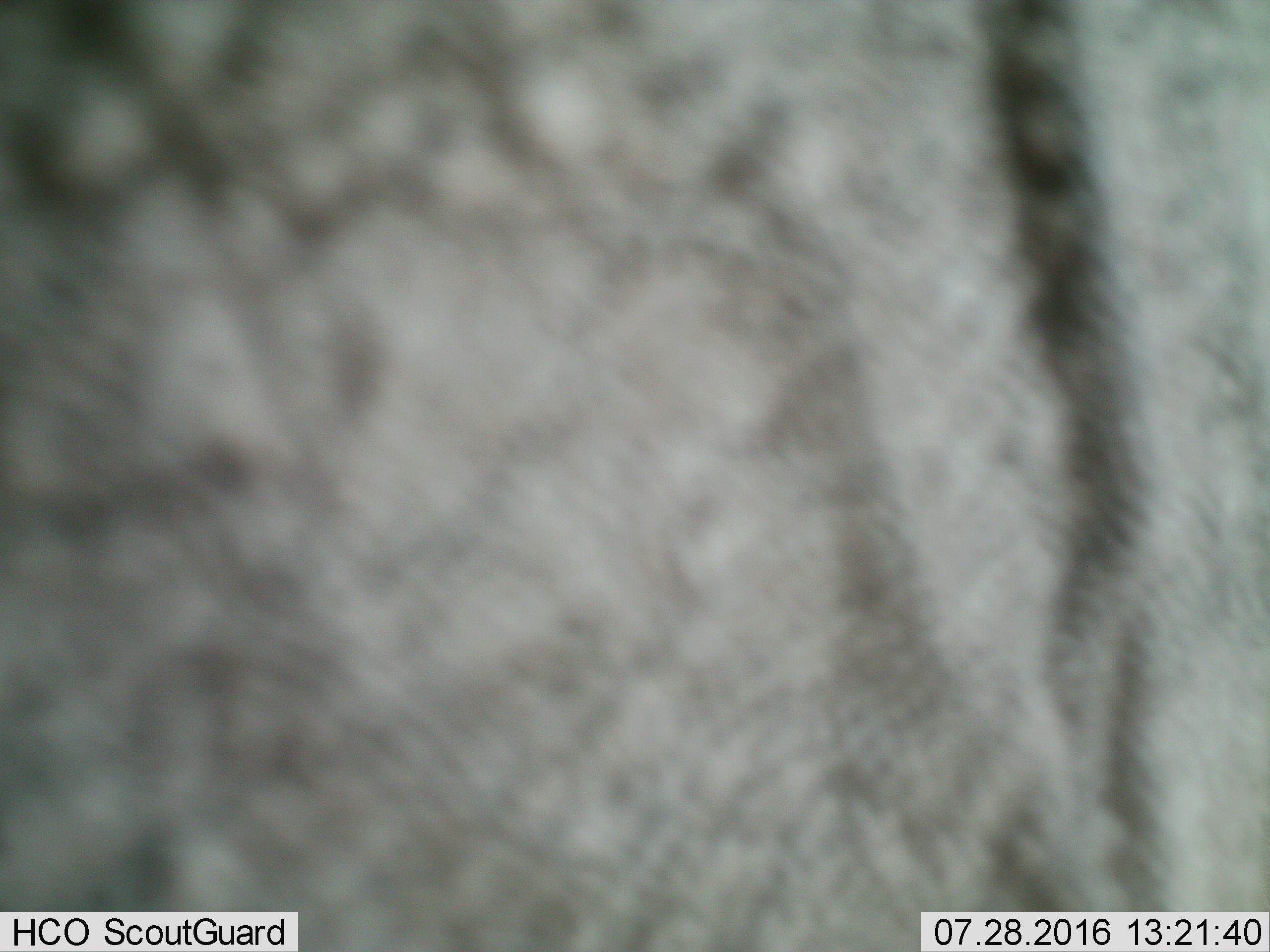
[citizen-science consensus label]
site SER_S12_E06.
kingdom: Animalia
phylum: Chordata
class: Mammalia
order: Proboscidea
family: Elephantidae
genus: Loxodonta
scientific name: Loxodonta africana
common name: african bush elephant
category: elephant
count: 1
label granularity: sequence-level